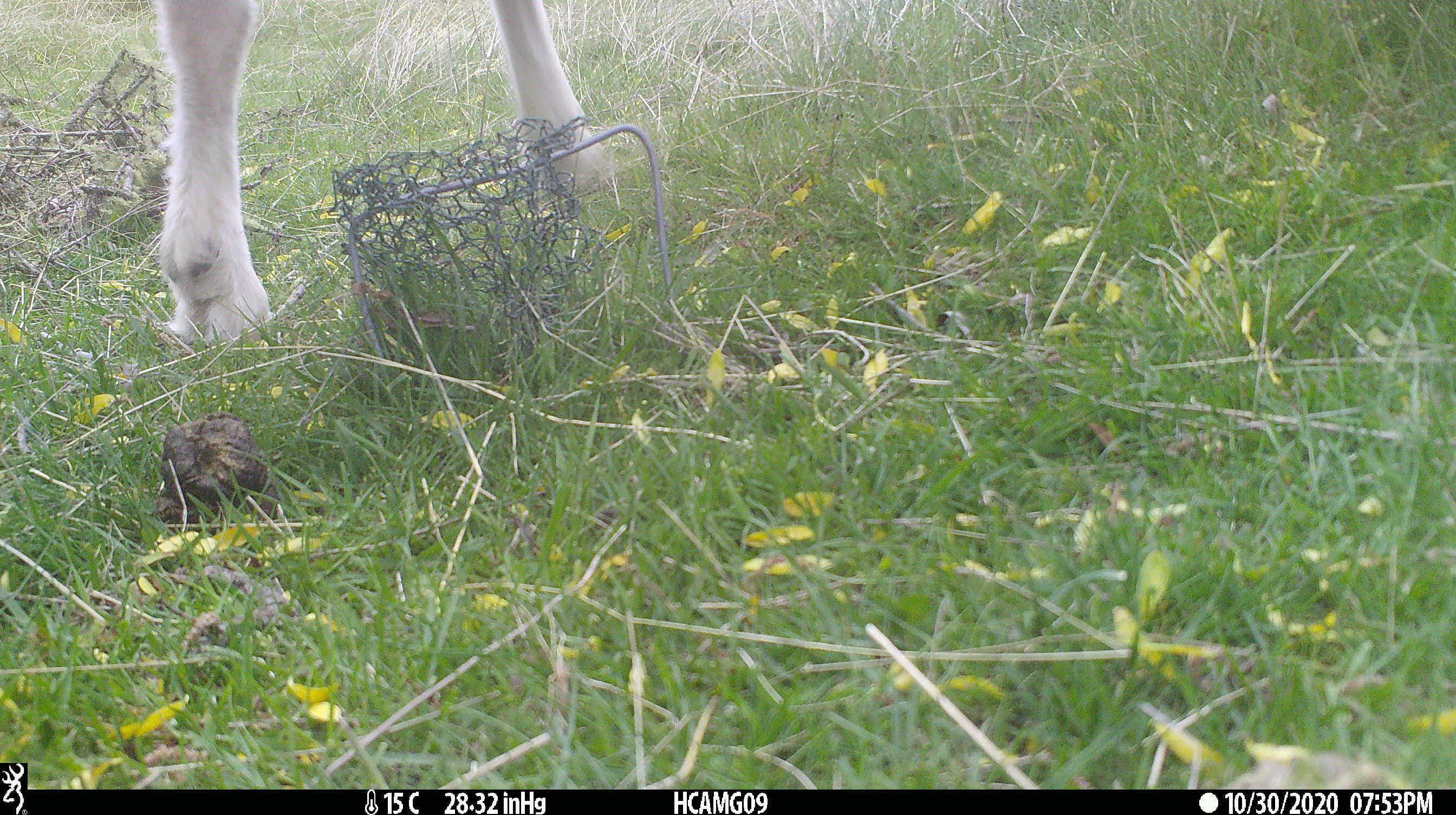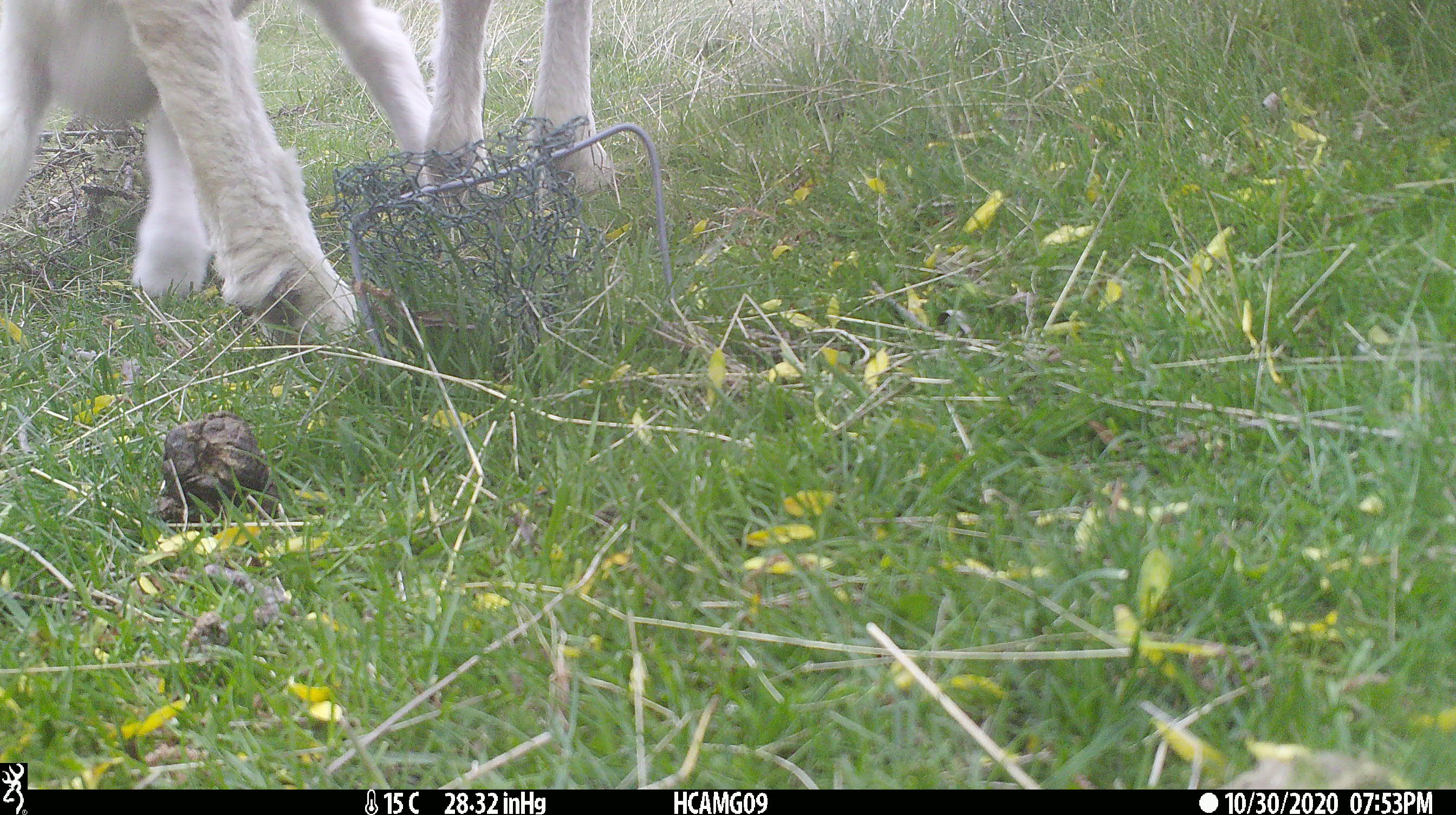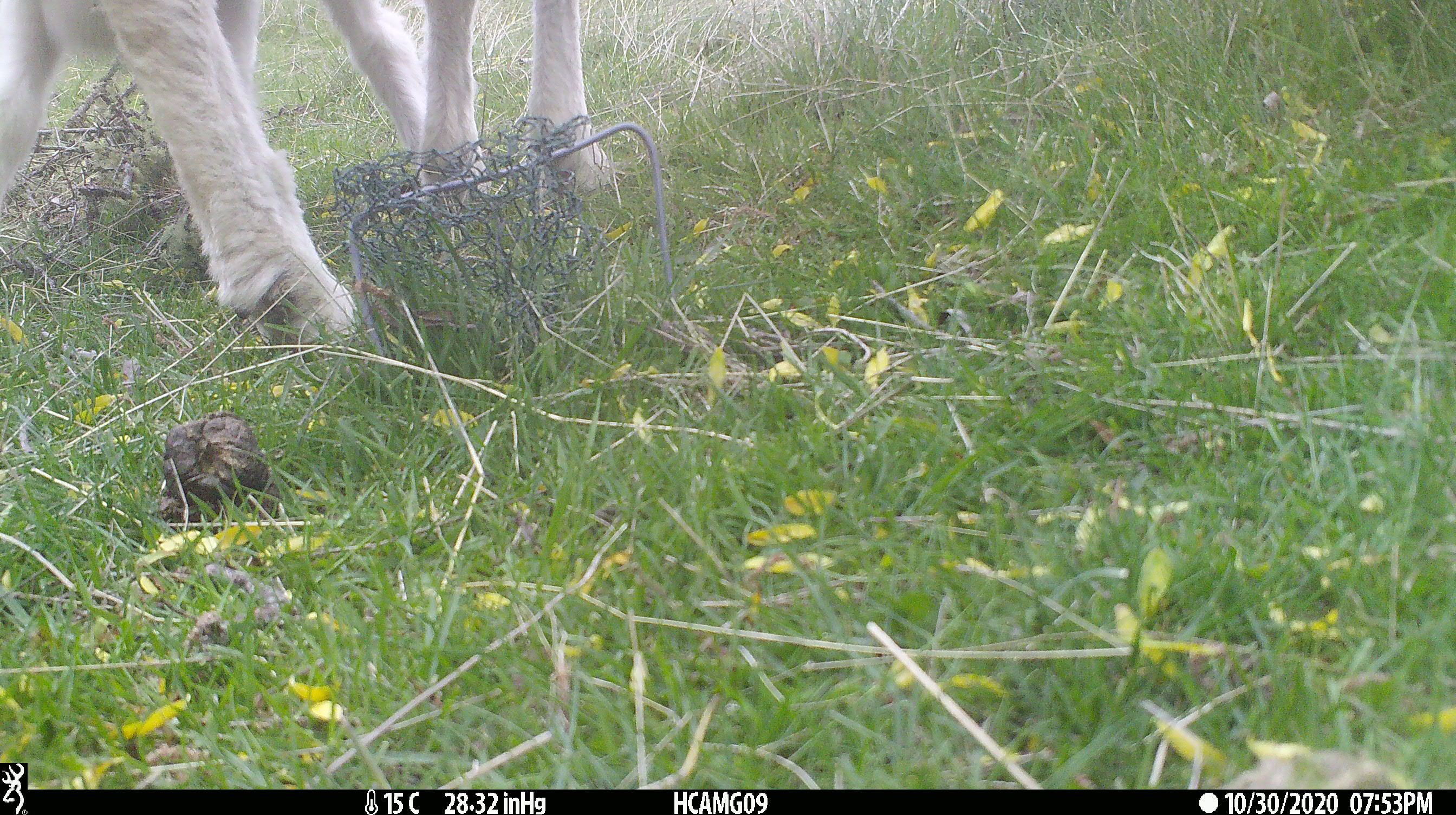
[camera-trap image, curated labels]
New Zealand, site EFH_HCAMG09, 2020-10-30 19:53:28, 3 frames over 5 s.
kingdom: Animalia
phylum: Chordata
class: Mammalia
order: Artiodactyla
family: Bovidae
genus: Ovis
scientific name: Ovis aries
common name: domestic sheep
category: sheep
Sheep (domestic sheep) (Ovis aries).